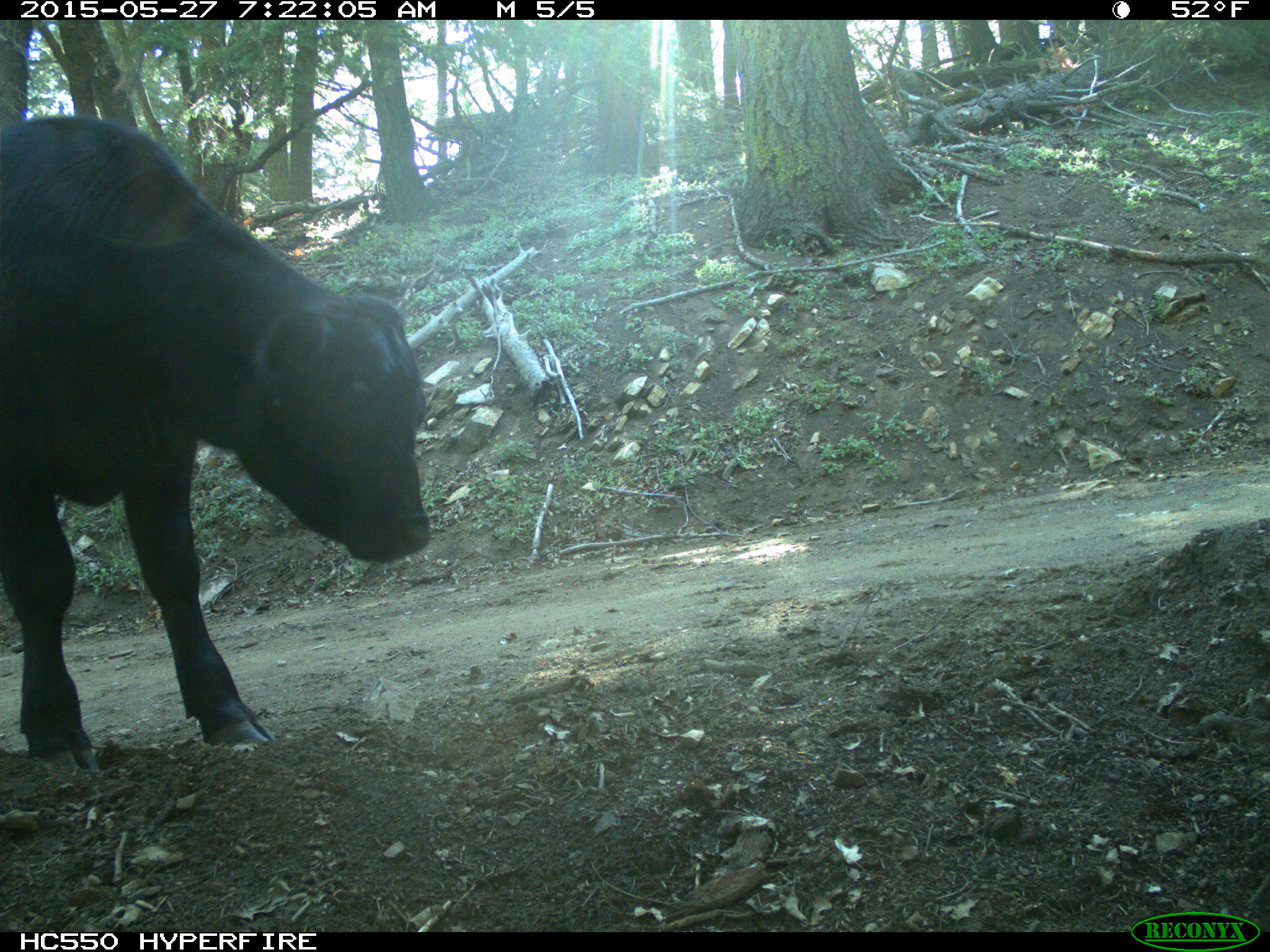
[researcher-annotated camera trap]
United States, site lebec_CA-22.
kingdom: Animalia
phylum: Chordata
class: Mammalia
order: Artiodactyla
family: Bovidae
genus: Bos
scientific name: Bos taurus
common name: domestic cow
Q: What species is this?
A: Bos taurus (domestic cow).